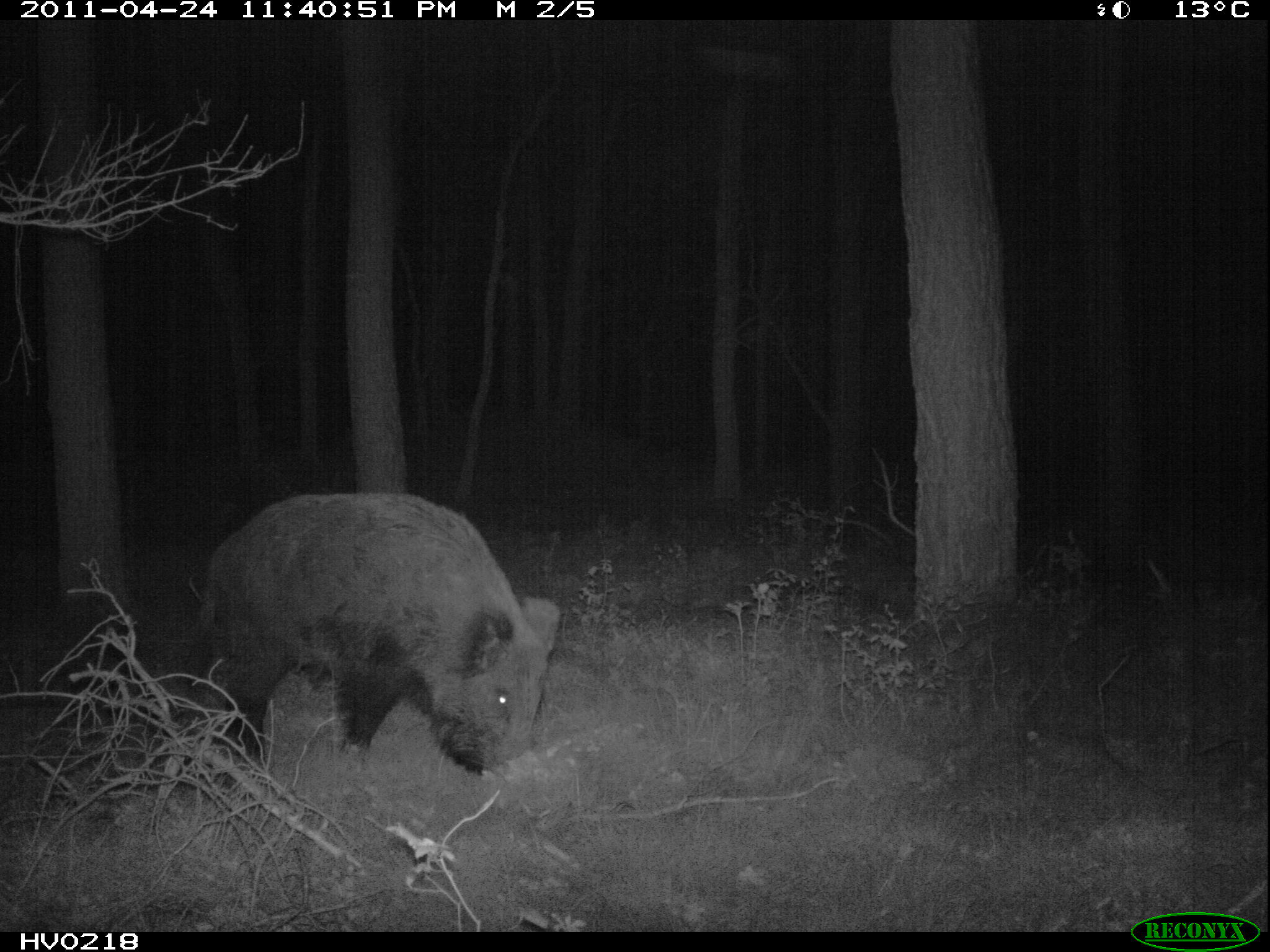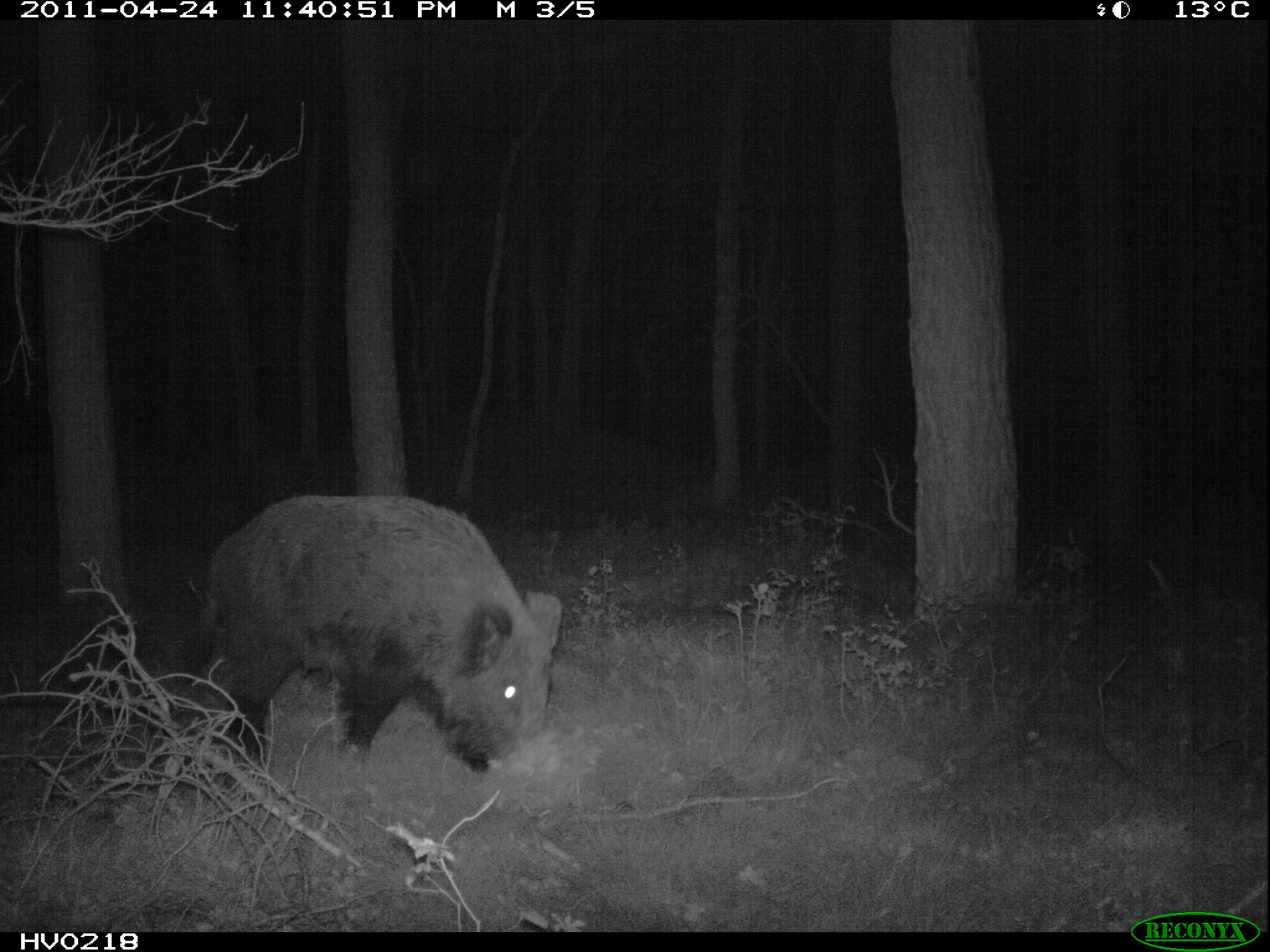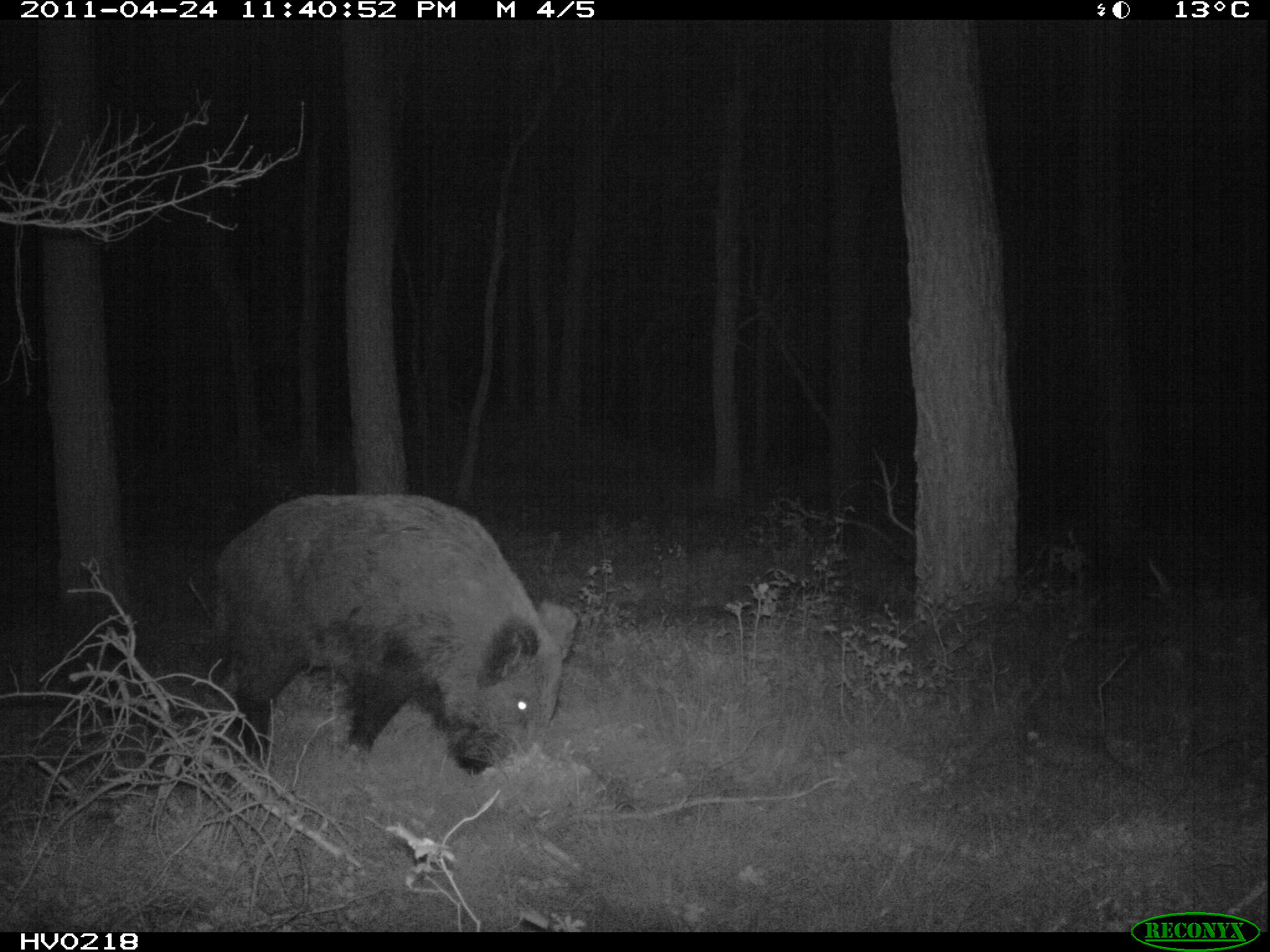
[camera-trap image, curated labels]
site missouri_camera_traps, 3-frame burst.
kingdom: Animalia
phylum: Chordata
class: Mammalia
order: Artiodactyla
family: Suidae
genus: Sus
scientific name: Sus scrofa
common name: wild boar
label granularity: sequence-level